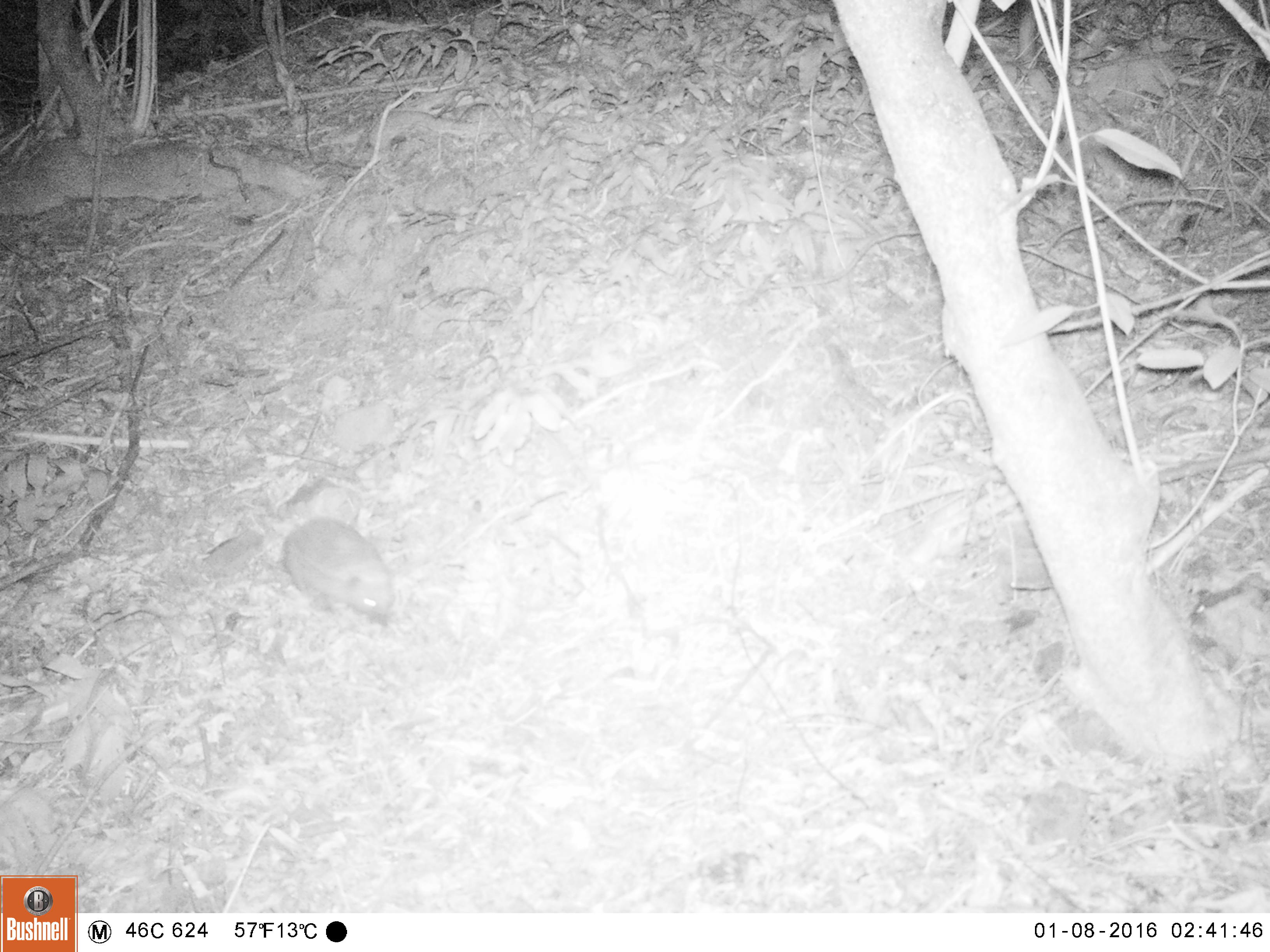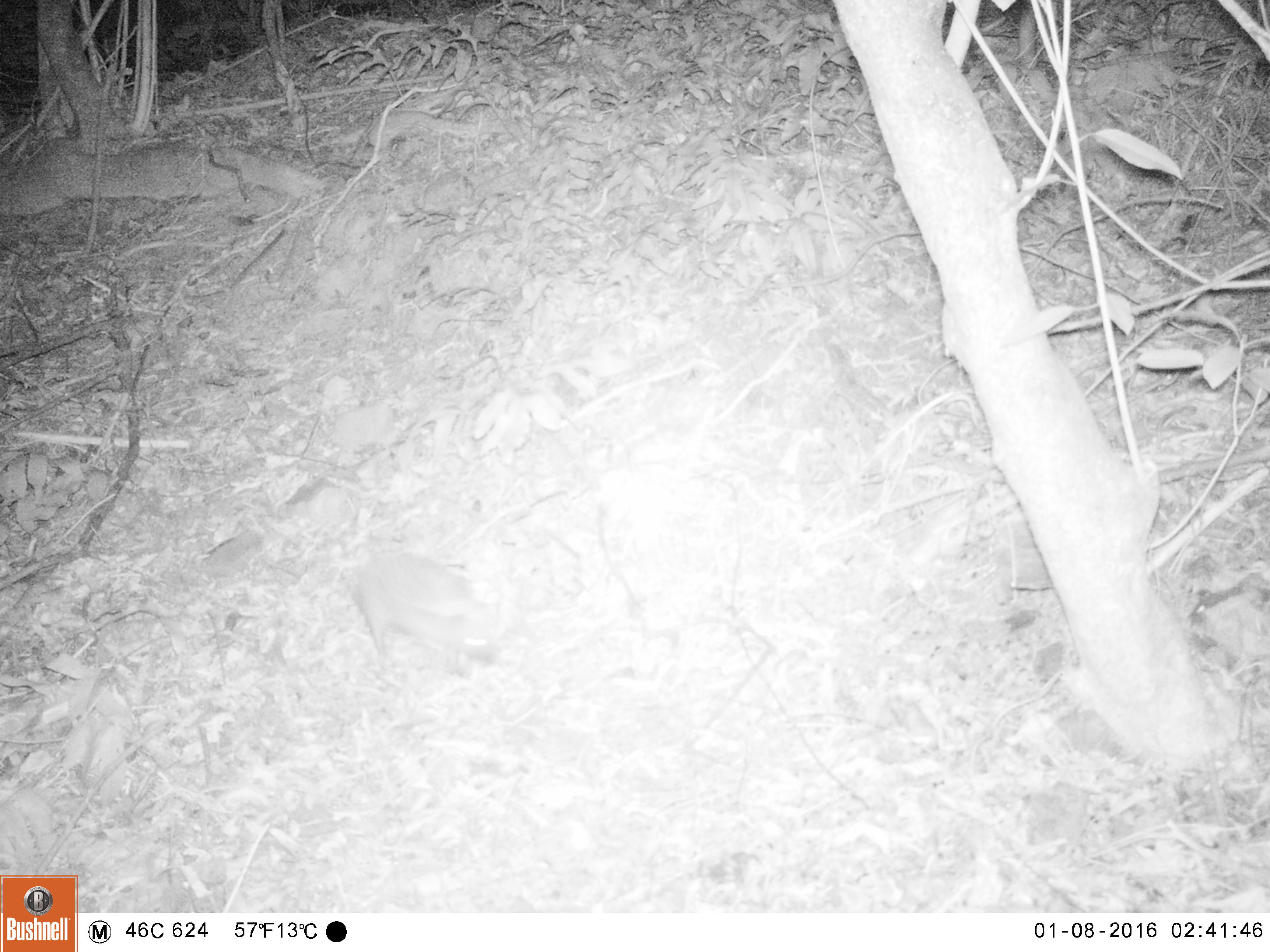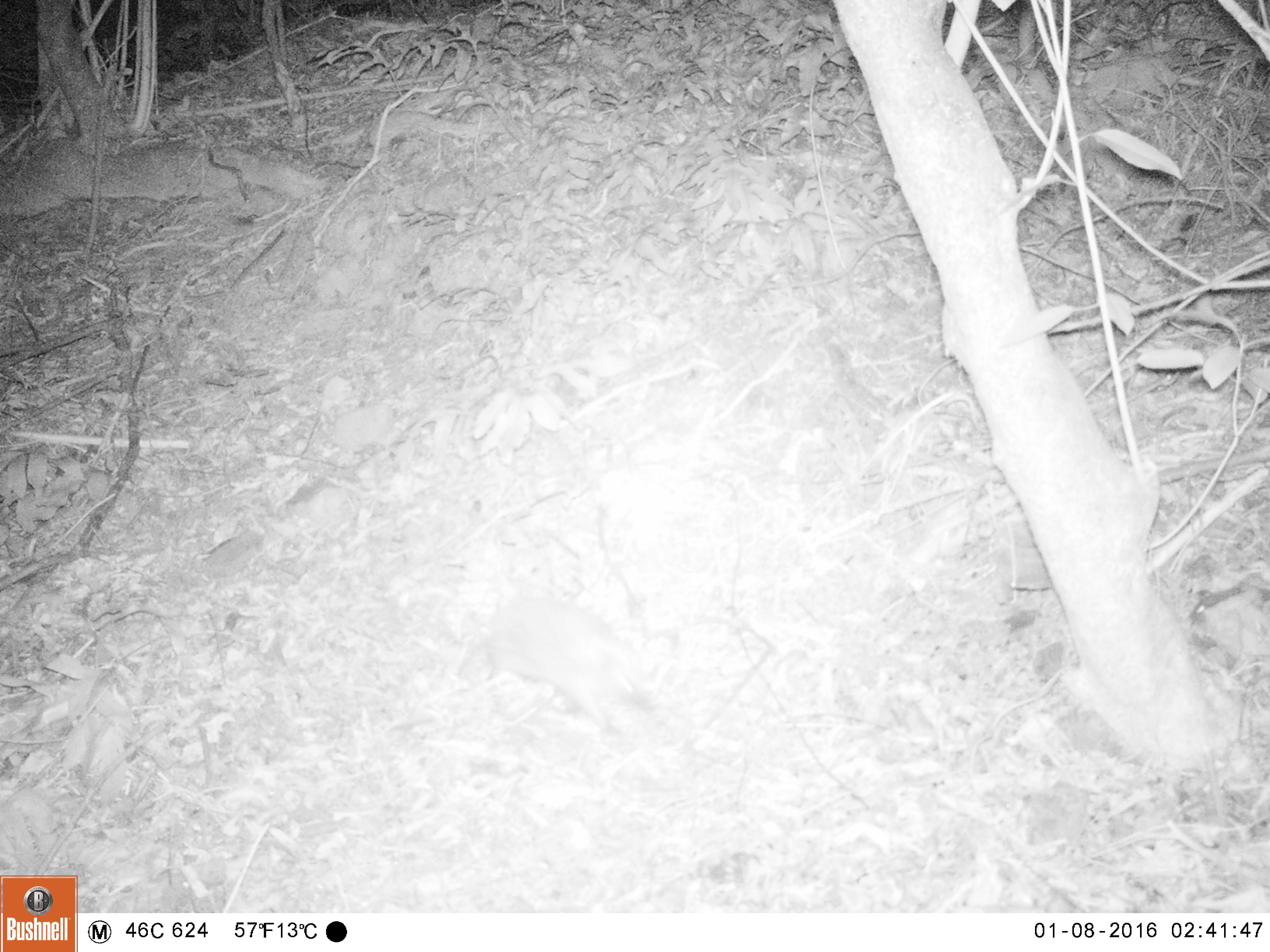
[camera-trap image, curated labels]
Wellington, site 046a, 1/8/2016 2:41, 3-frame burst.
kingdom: Animalia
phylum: Chordata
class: Mammalia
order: Eulipotyphla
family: Erinaceidae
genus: Erinaceus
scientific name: Erinaceus europaeus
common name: hedgehog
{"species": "hedgehog (Erinaceus europaeus)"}